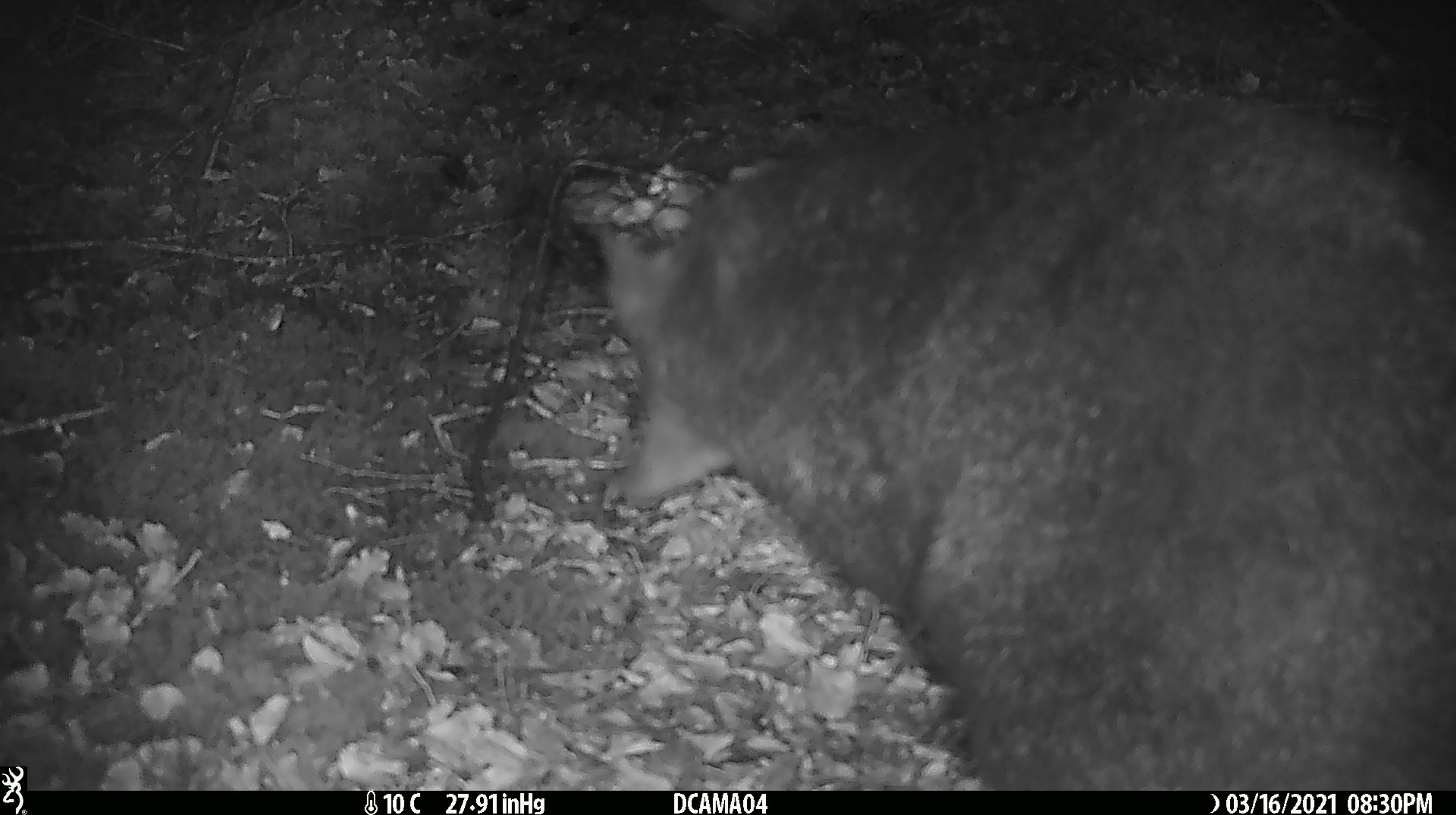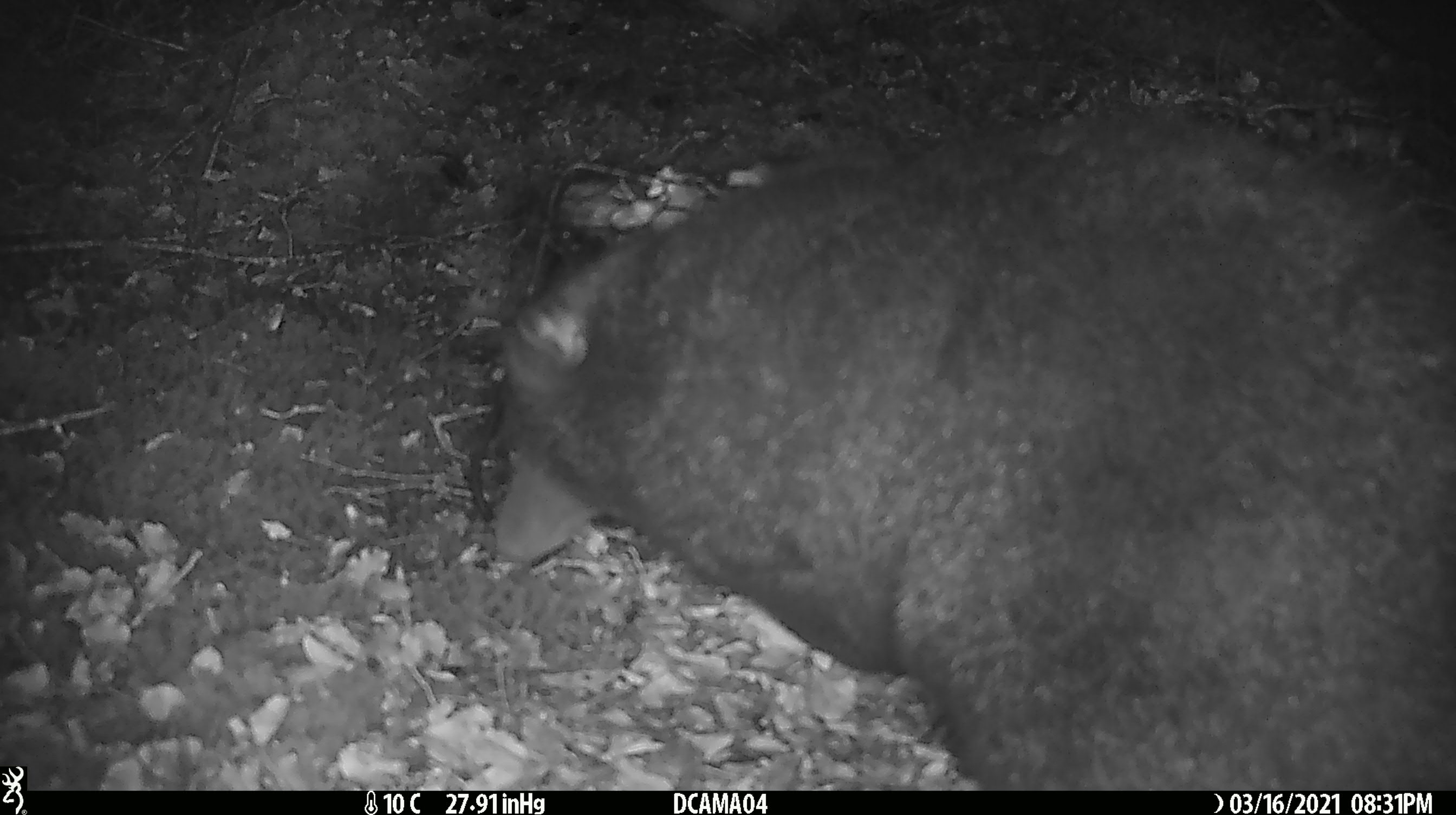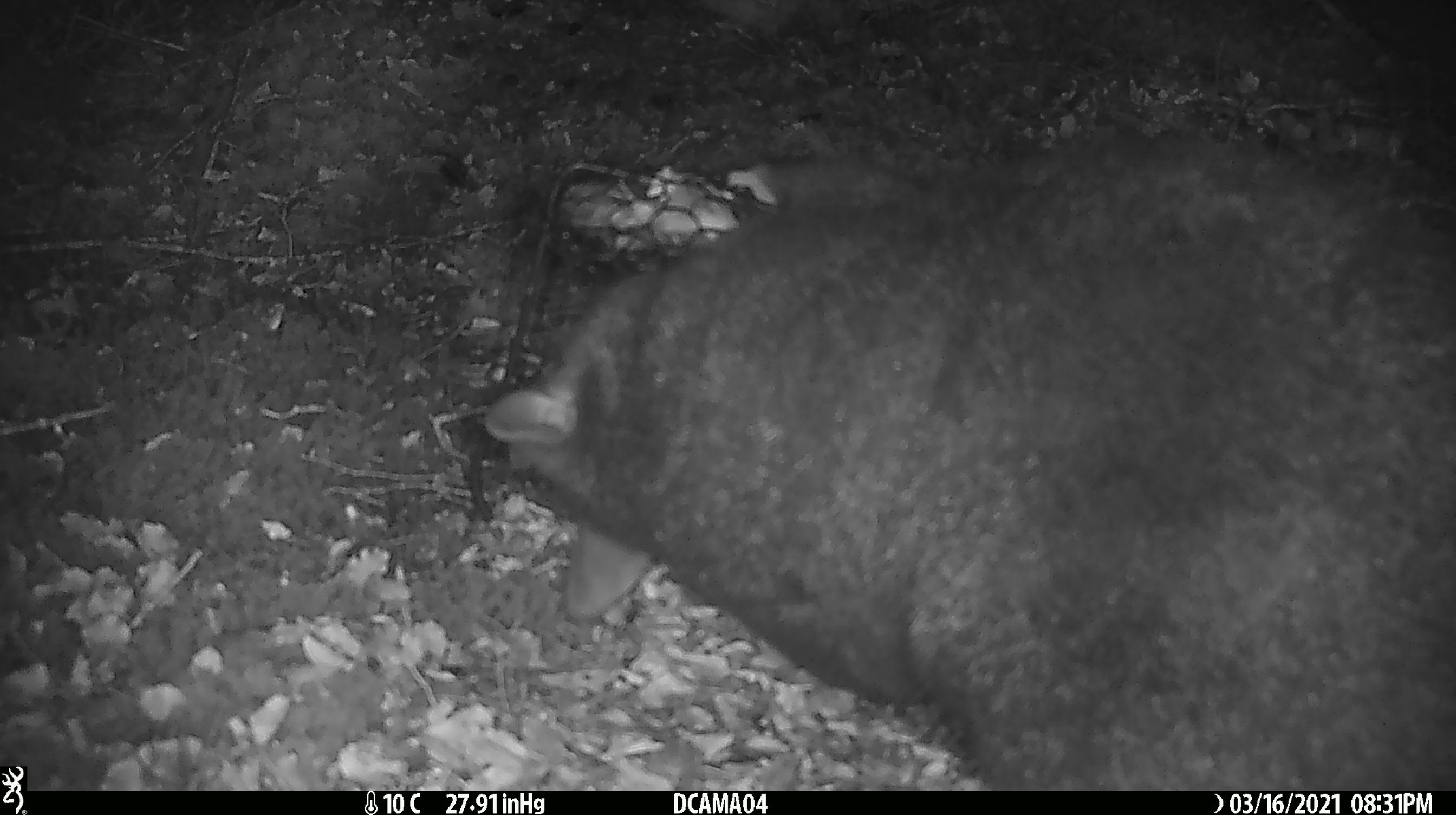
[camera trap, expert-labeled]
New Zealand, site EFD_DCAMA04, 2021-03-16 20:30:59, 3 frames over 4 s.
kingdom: Animalia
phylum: Chordata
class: Mammalia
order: Diprotodontia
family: Phalangeridae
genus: Trichosurus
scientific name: Trichosurus vulpecula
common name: common brushtail possum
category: possum